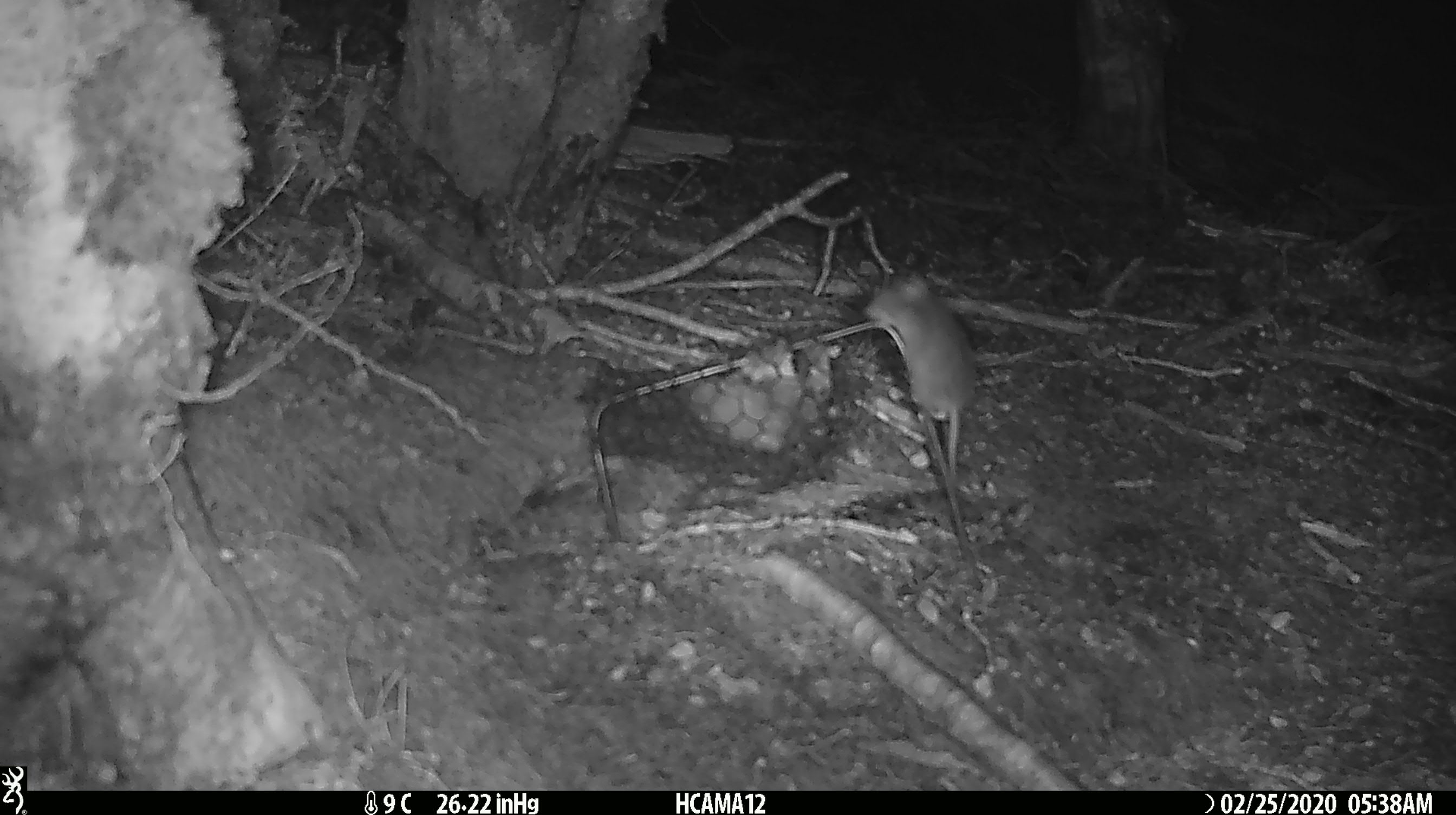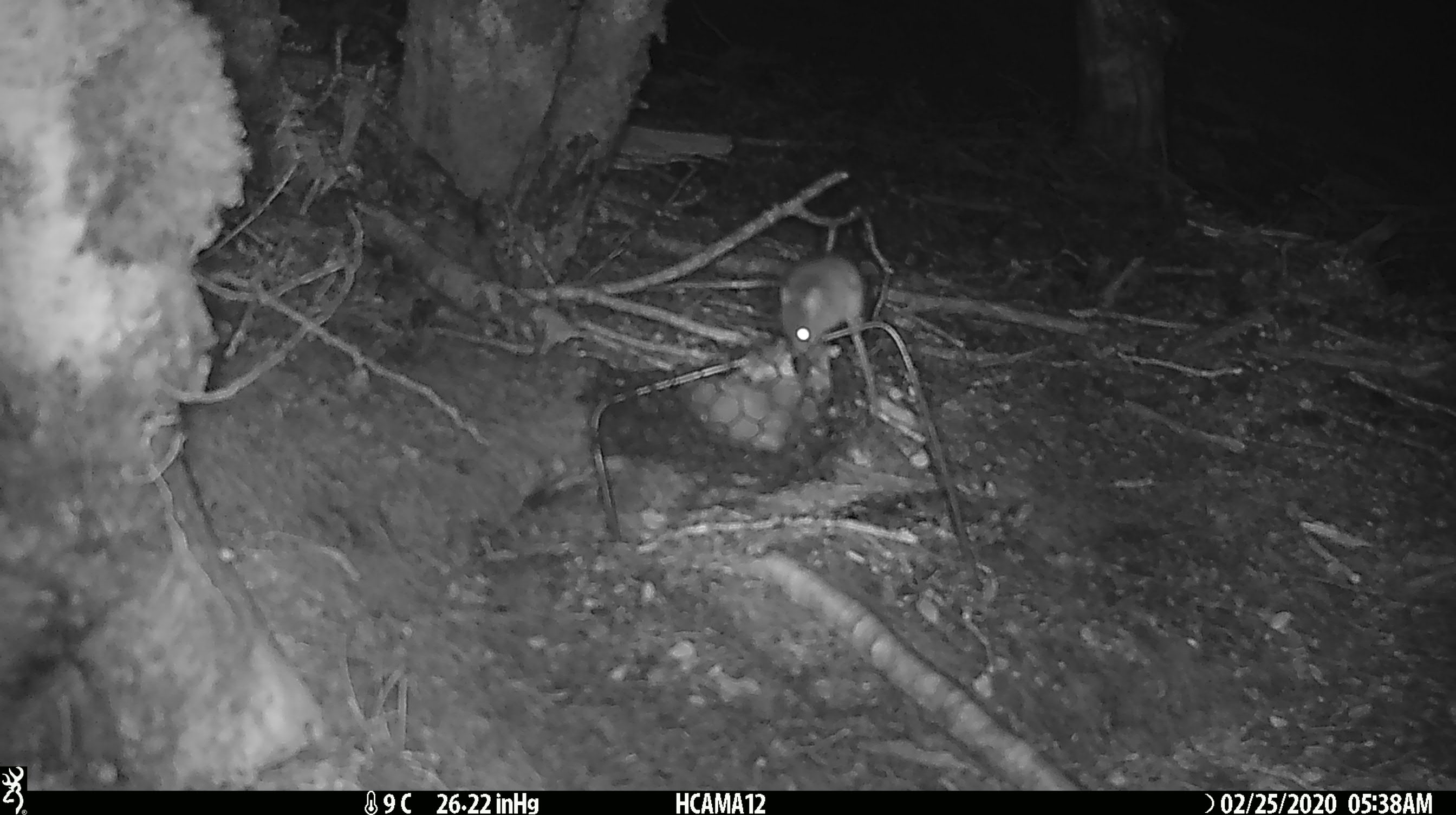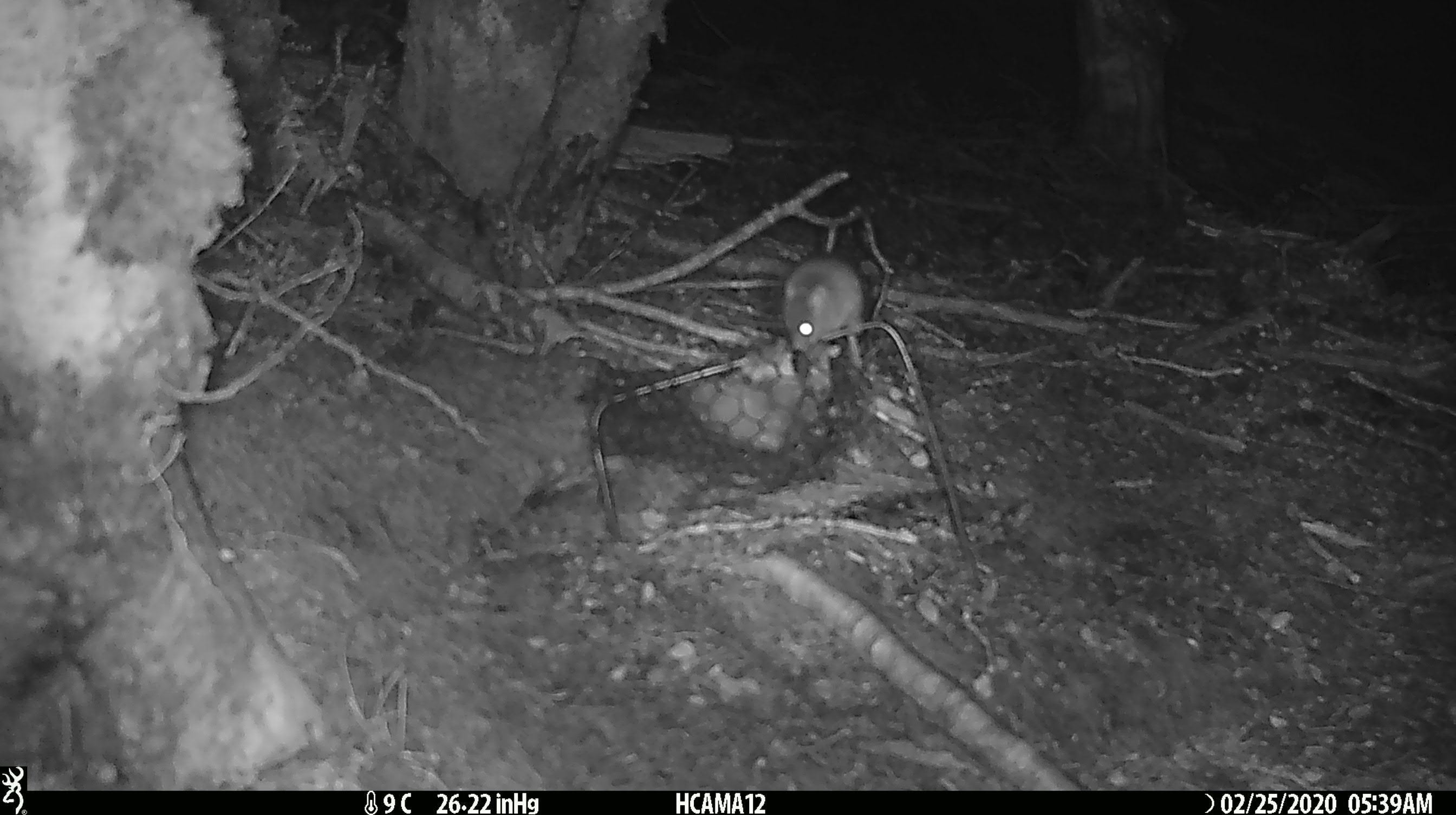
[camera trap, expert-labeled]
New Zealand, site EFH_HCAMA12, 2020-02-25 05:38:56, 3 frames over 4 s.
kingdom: Animalia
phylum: Chordata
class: Mammalia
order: Rodentia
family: Muridae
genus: Mus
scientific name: Mus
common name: mouse